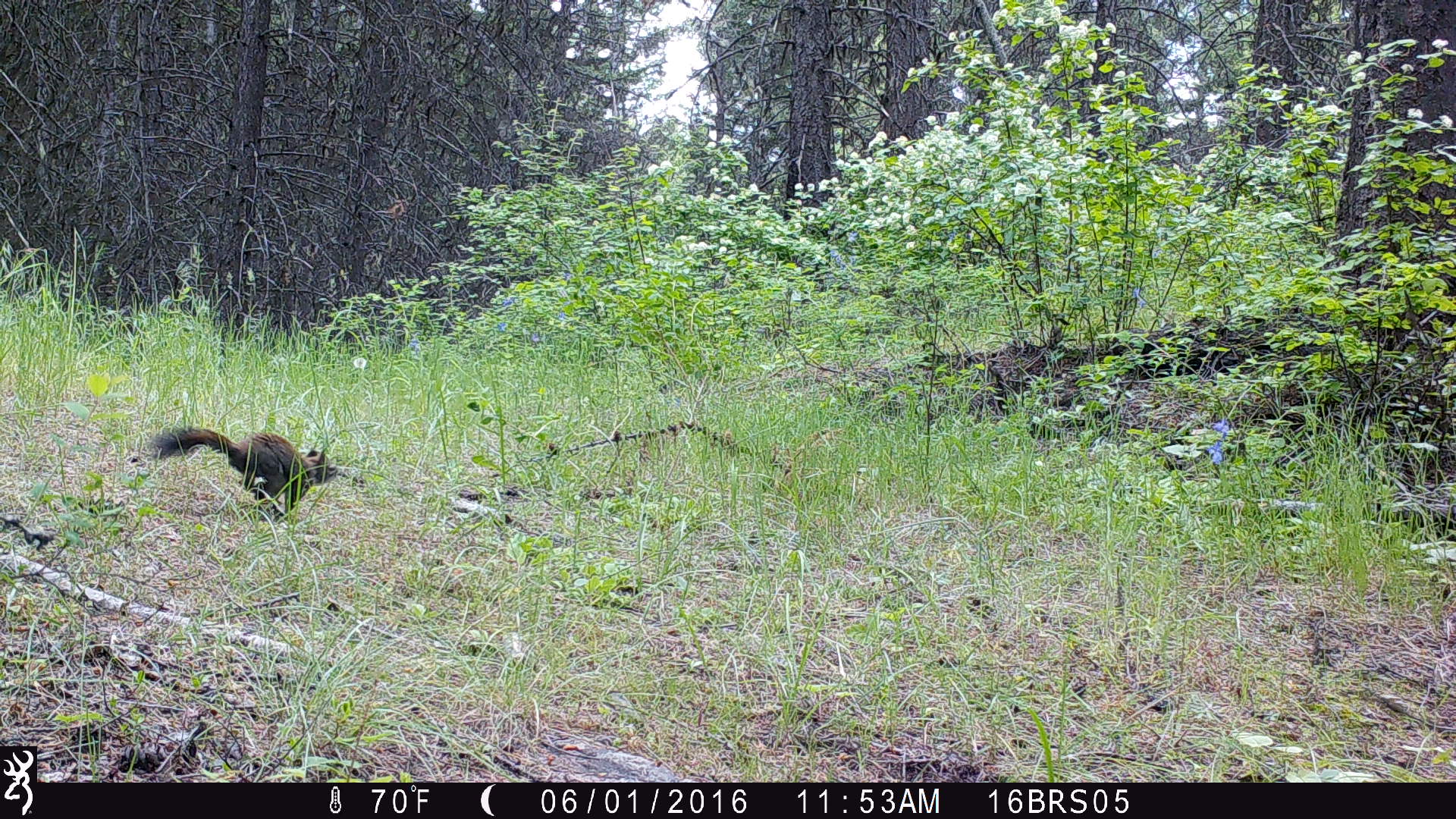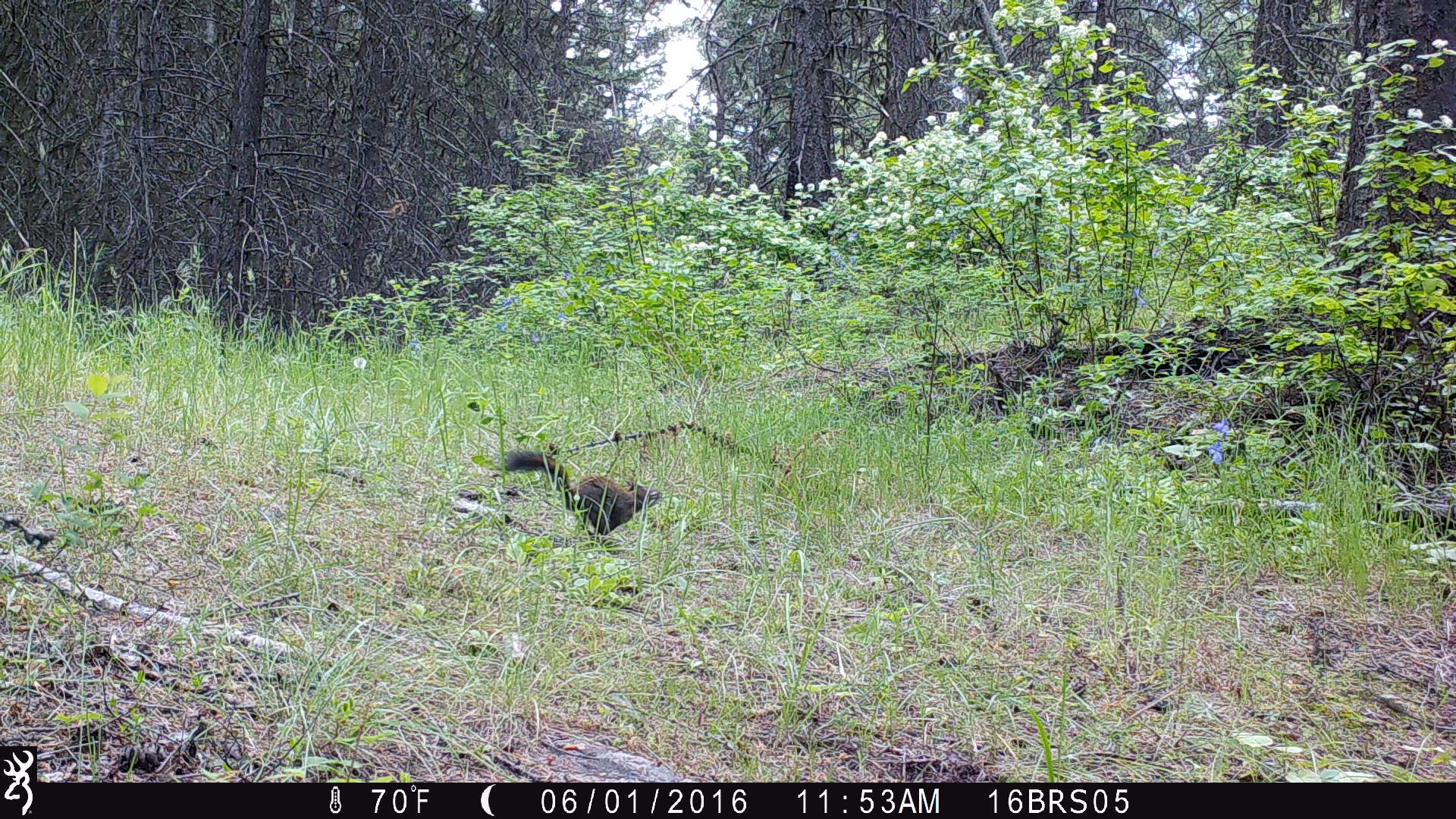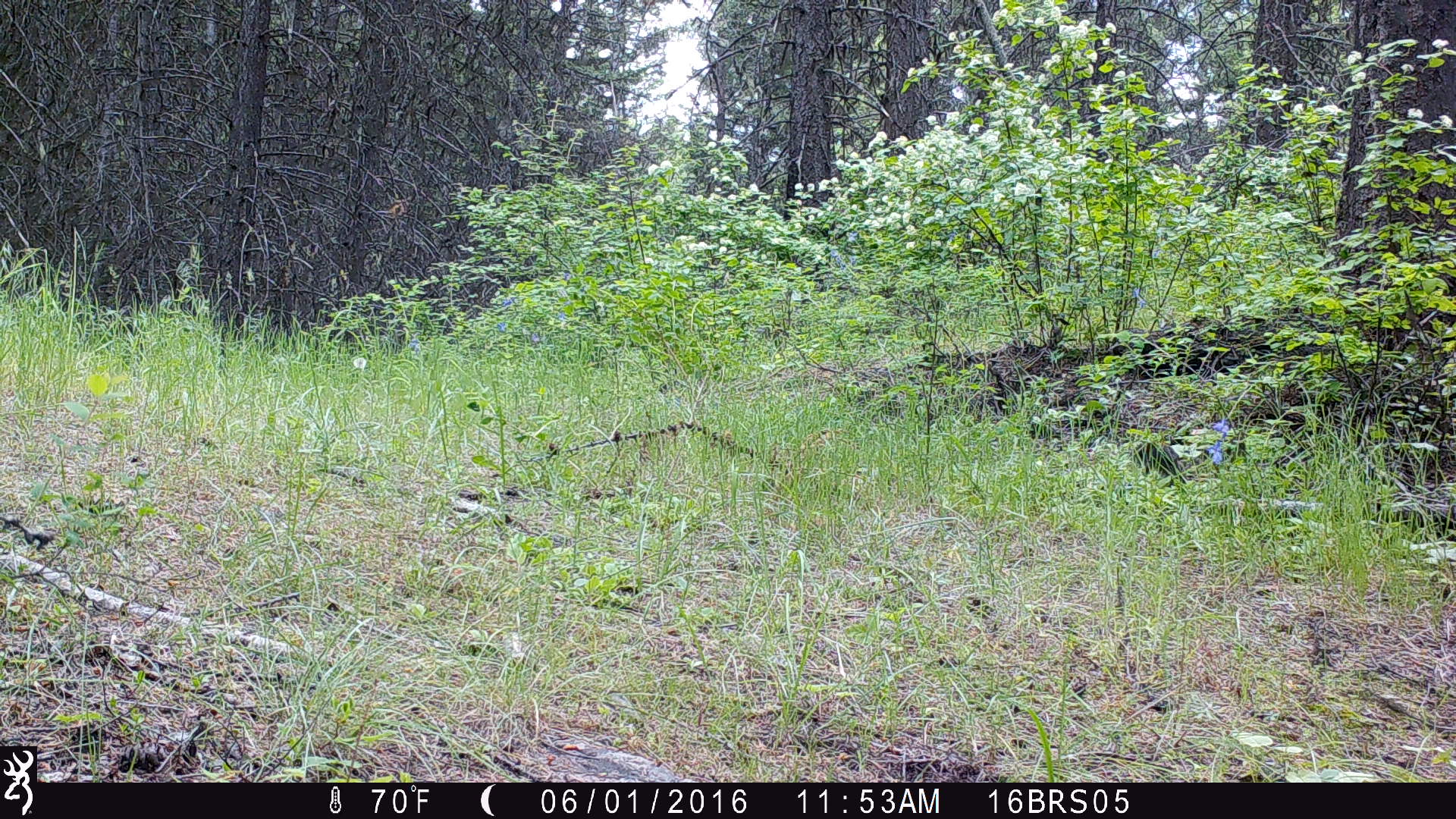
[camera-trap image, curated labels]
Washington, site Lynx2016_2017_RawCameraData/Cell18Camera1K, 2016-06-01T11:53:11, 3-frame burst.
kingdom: Animalia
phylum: Chordata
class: Mammalia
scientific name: Mammalia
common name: small mammal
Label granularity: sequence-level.